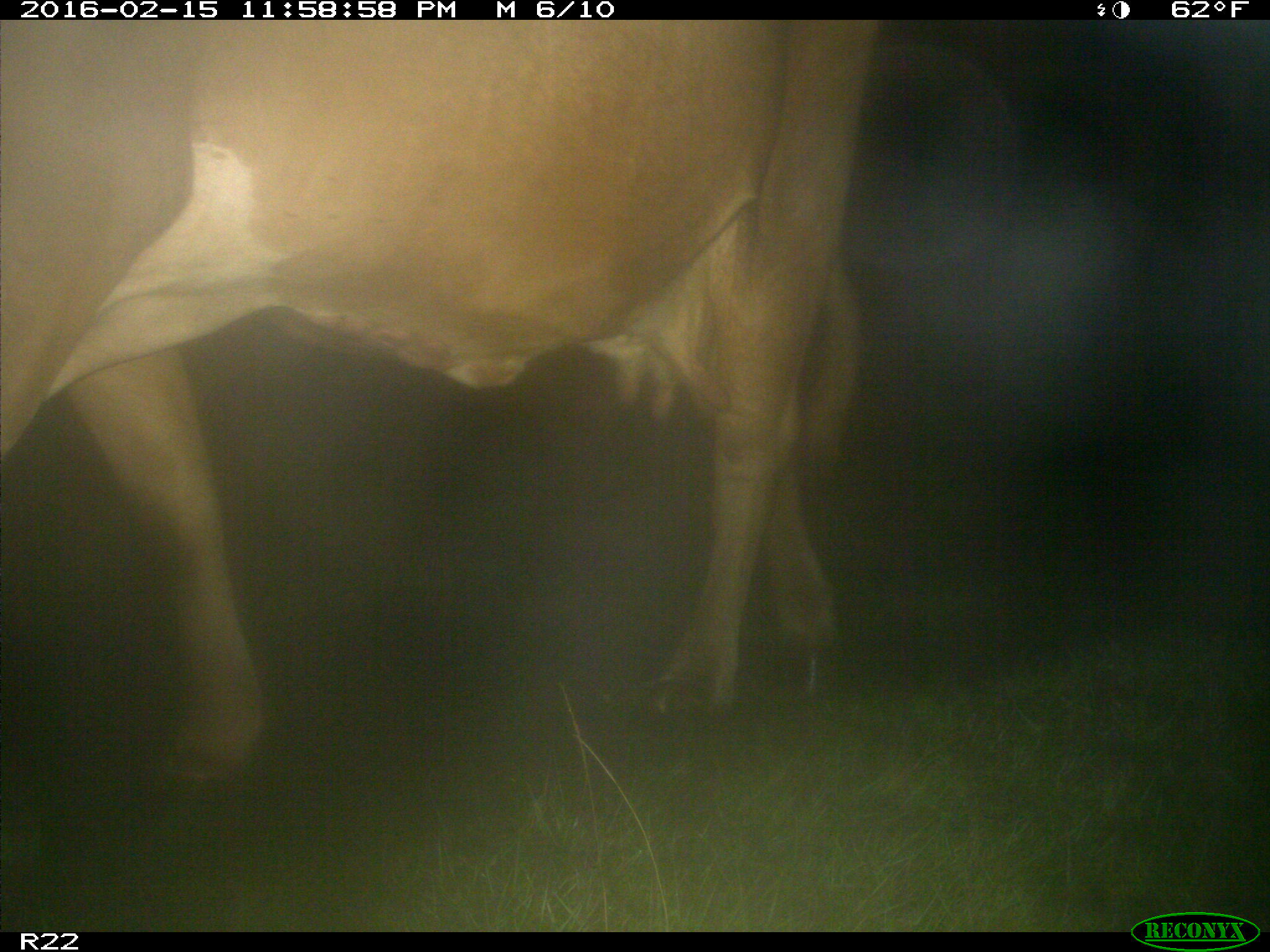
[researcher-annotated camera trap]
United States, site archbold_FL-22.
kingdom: Animalia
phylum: Chordata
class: Mammalia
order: Artiodactyla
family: Bovidae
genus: Bos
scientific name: Bos taurus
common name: domestic cow